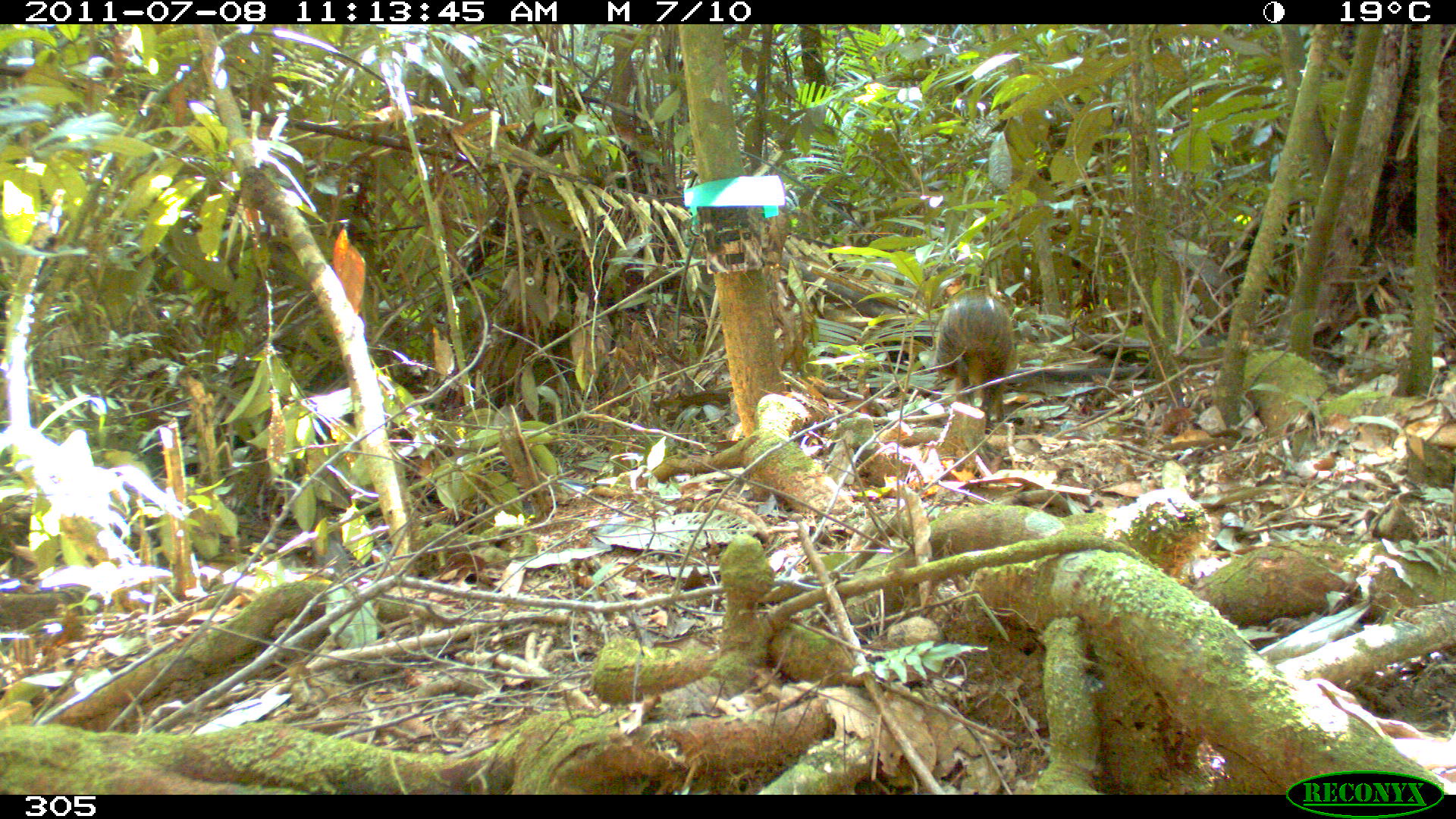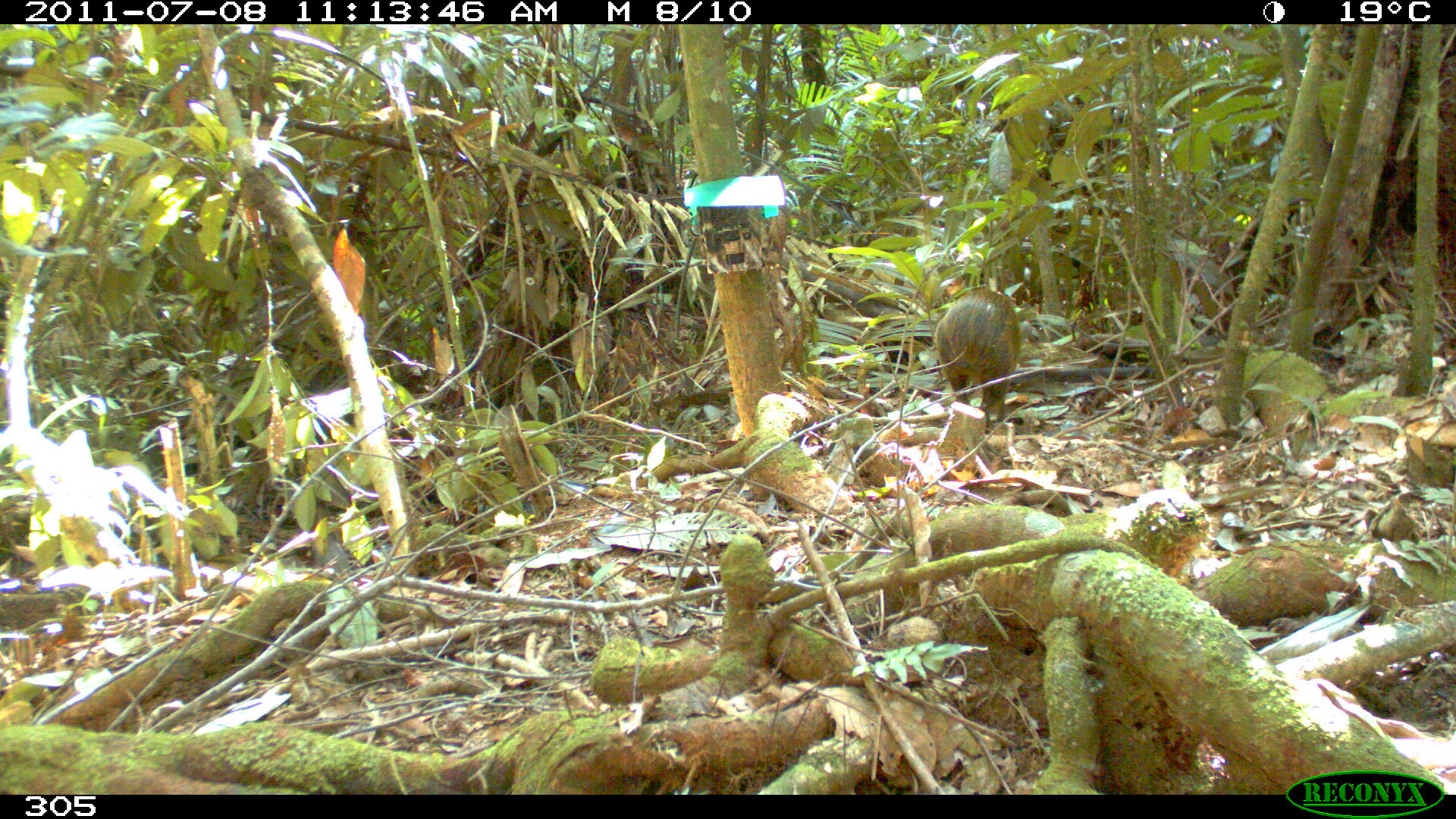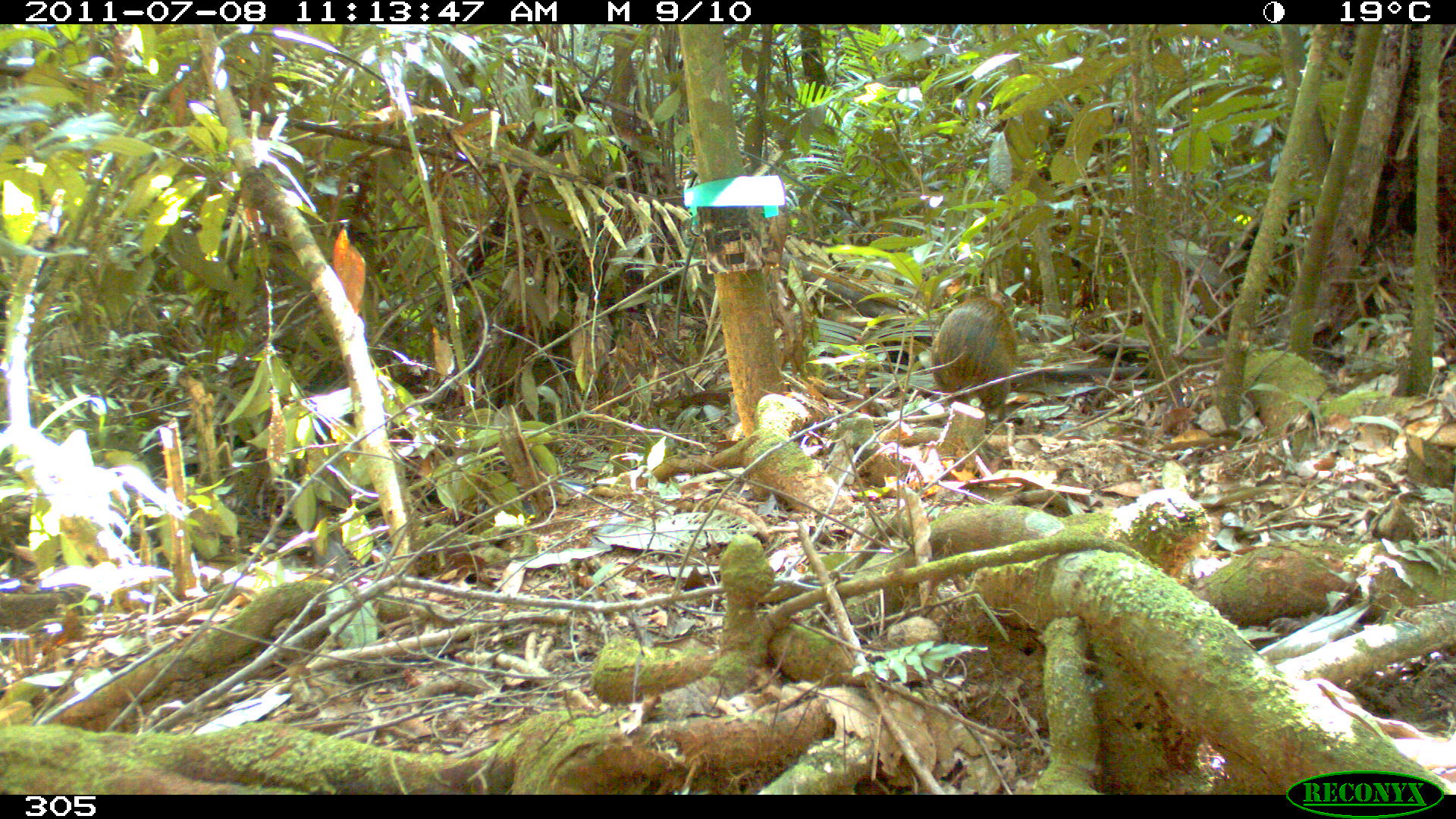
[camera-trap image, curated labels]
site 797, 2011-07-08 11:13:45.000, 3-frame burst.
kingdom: Animalia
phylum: Chordata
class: Mammalia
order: Rodentia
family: Dasyproctidae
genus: Dasyprocta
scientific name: Dasyprocta punctata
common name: central american agouti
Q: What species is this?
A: Dasyprocta punctata (central american agouti).